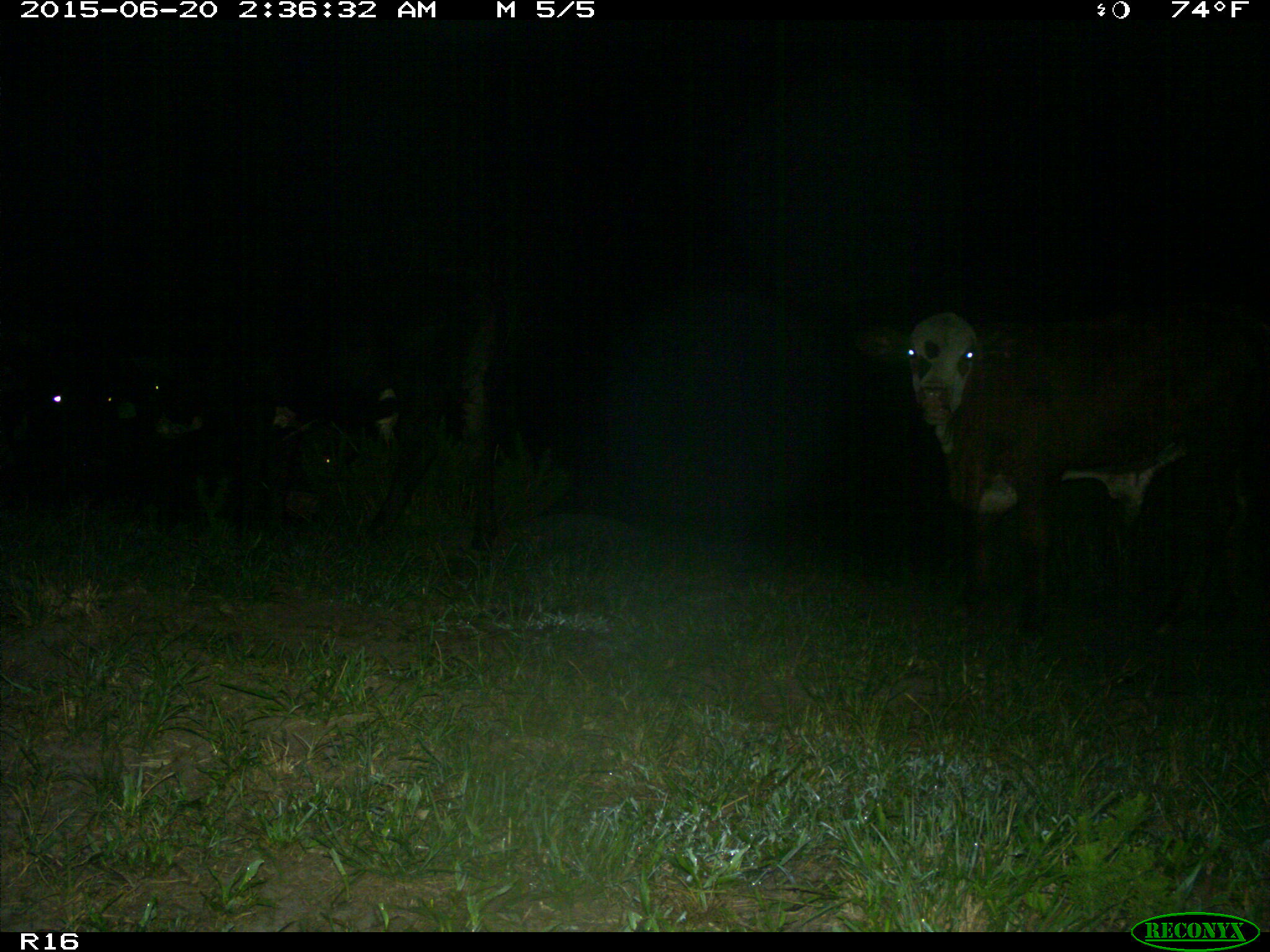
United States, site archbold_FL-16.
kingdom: Animalia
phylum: Chordata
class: Mammalia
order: Artiodactyla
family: Bovidae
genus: Bos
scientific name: Bos taurus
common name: domestic cow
Bos taurus (domestic cow).